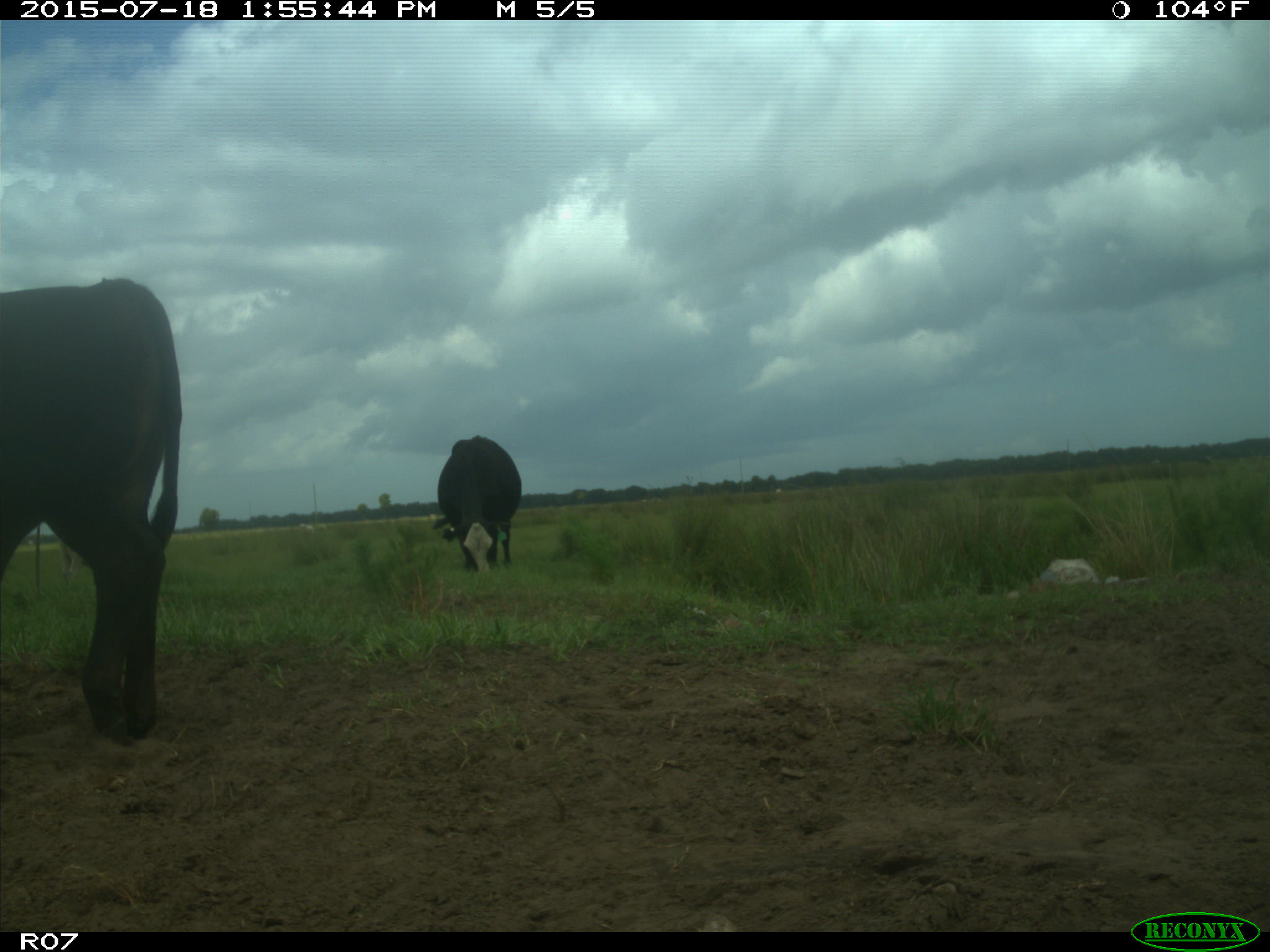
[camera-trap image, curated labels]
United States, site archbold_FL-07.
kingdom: Animalia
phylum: Chordata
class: Mammalia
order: Artiodactyla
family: Bovidae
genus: Bos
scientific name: Bos taurus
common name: domestic cow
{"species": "Bos taurus (domestic cow)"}